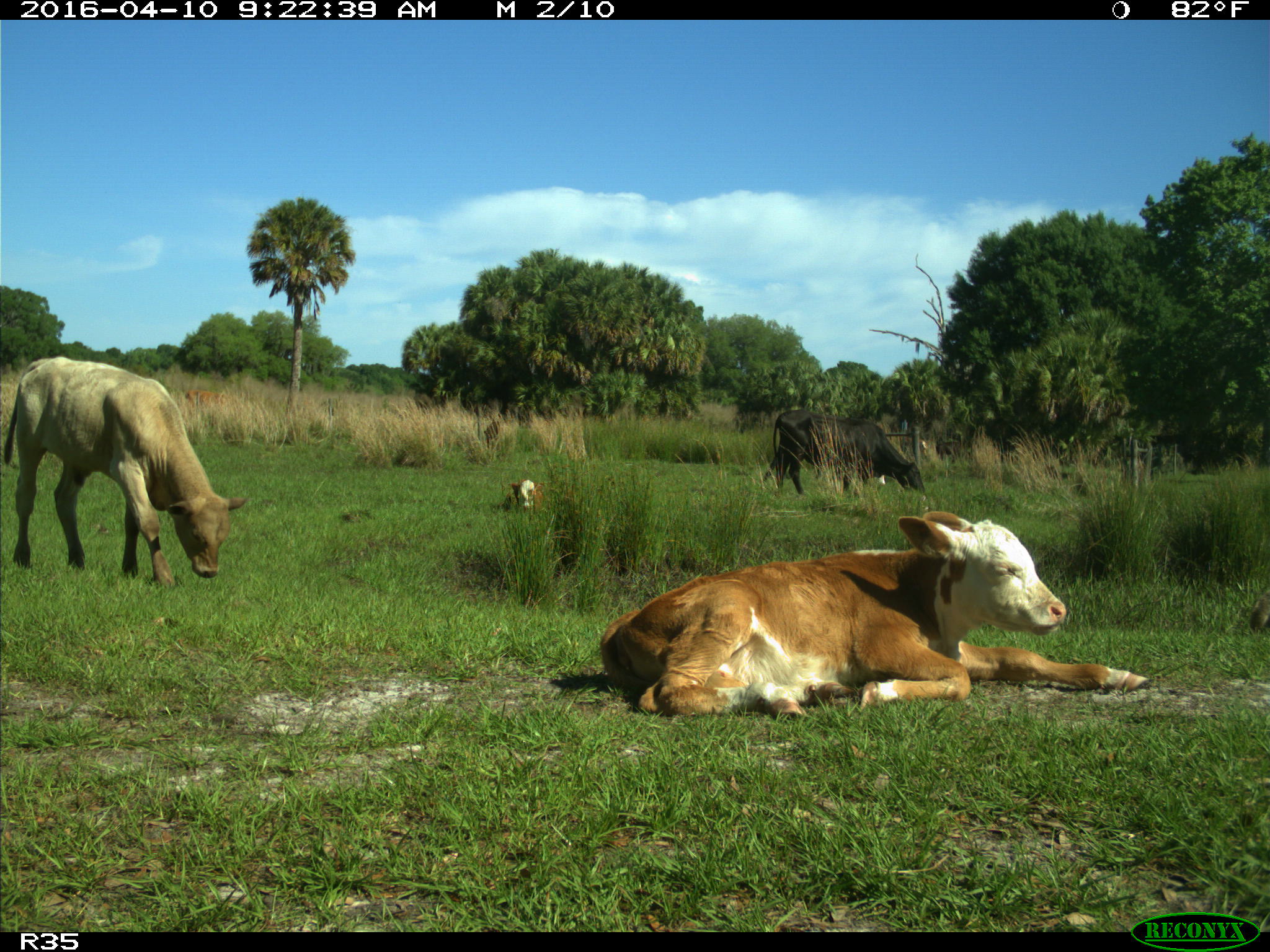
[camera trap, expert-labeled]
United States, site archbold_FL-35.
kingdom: Animalia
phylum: Chordata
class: Mammalia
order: Artiodactyla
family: Bovidae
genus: Bos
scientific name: Bos taurus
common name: domestic cow